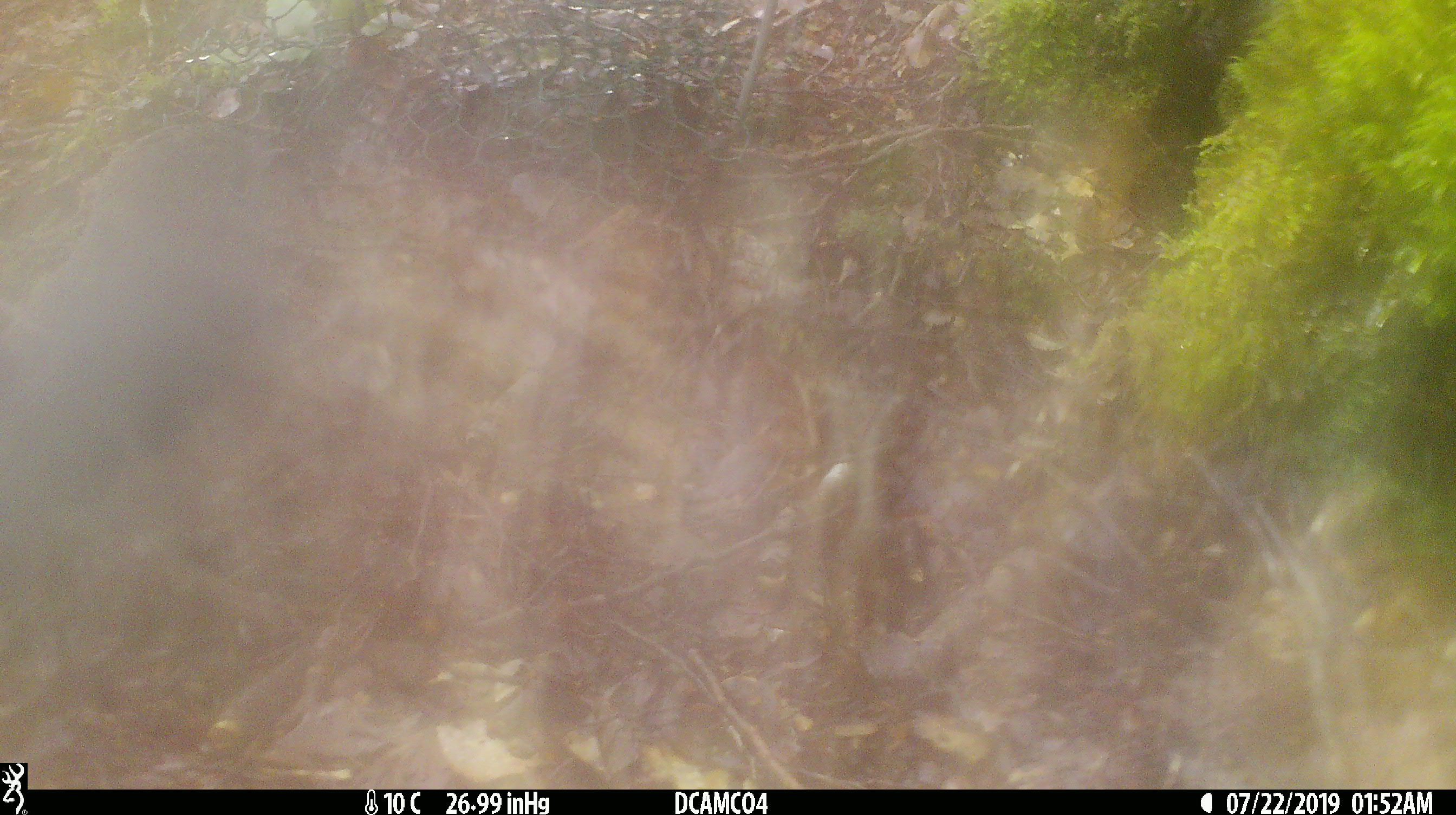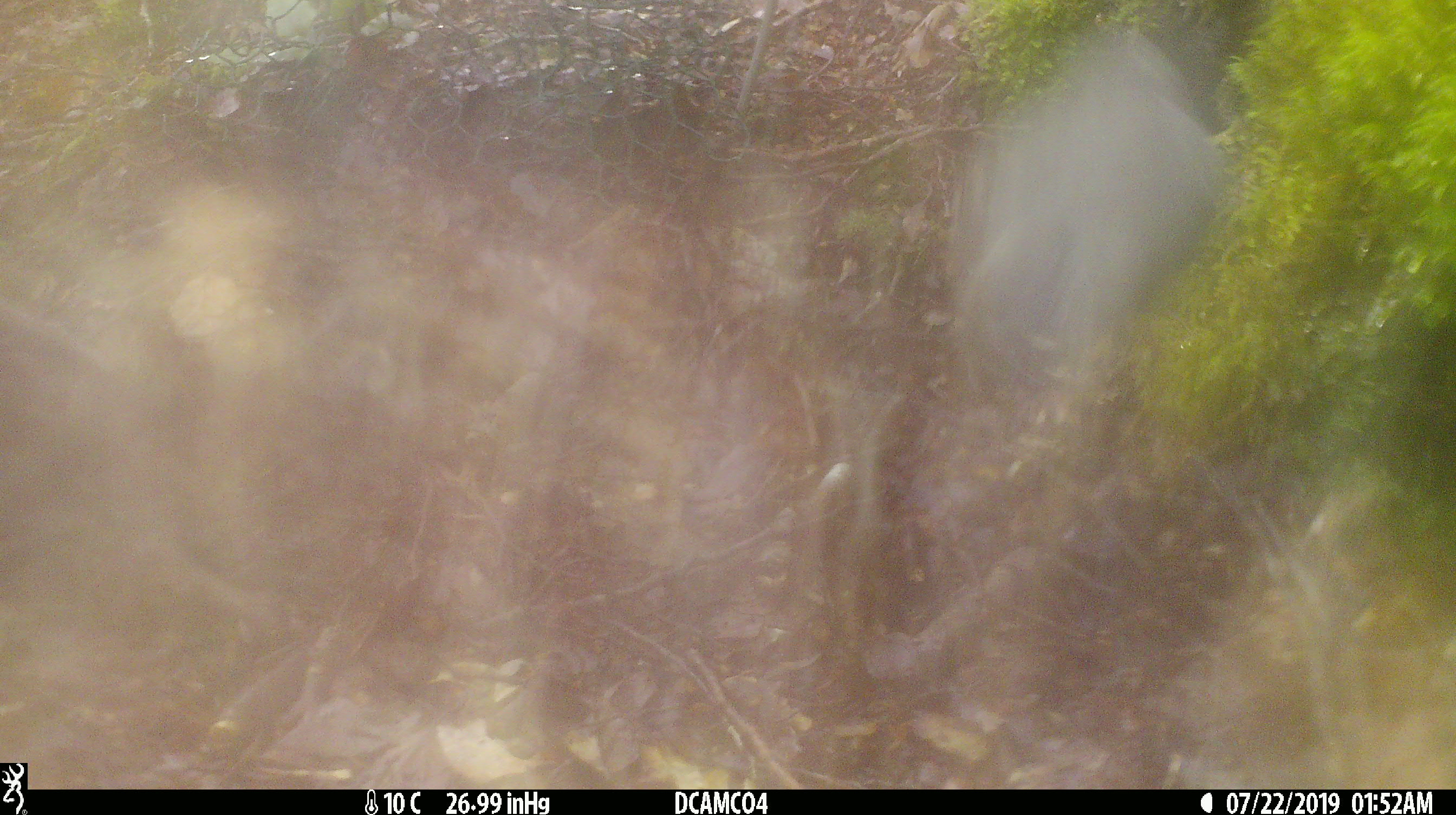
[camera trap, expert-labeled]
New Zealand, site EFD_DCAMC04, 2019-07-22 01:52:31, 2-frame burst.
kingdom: Animalia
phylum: Chordata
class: Aves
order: Passeriformes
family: Petroicidae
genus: Petroica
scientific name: Petroica australis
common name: new zealand robin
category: robin